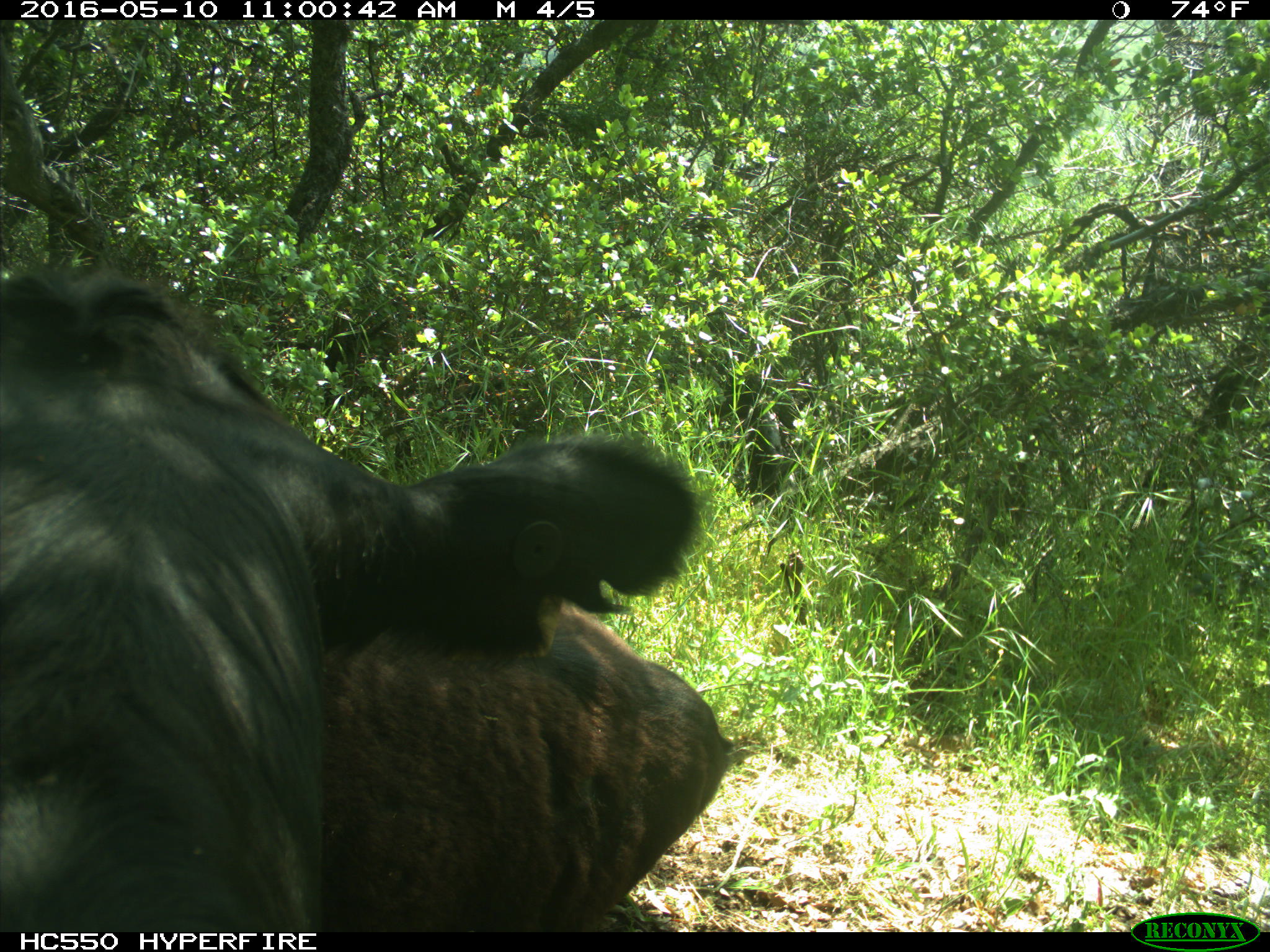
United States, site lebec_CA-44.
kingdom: Animalia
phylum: Chordata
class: Mammalia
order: Artiodactyla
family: Bovidae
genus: Bos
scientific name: Bos taurus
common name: domestic cow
Bos taurus (domestic cow).